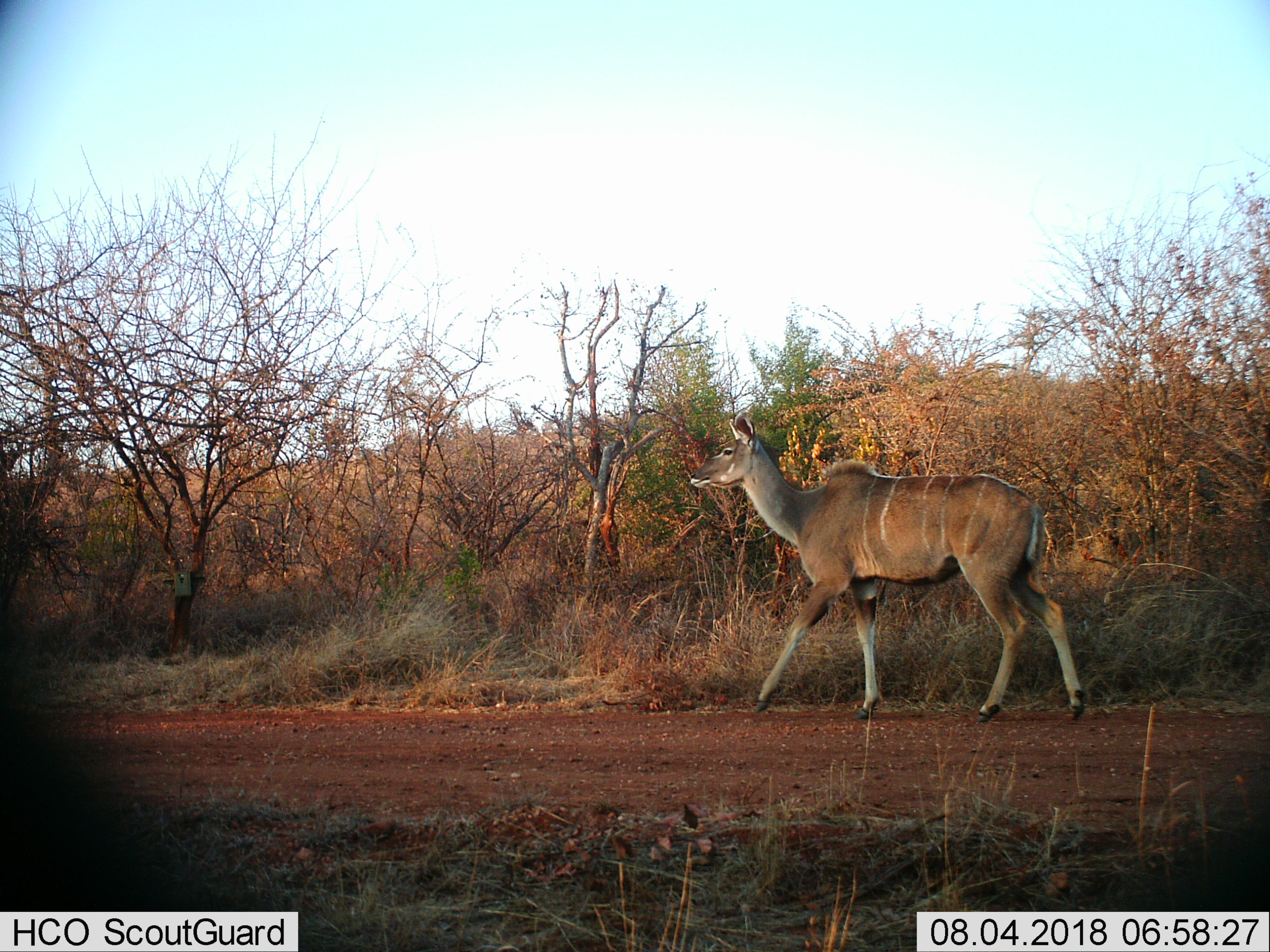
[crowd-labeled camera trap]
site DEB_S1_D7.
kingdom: Animalia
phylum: Chordata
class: Mammalia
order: Artiodactyla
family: Bovidae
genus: Tragelaphus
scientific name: Tragelaphus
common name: kudu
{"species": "kudu (Tragelaphus)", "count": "1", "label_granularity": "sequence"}